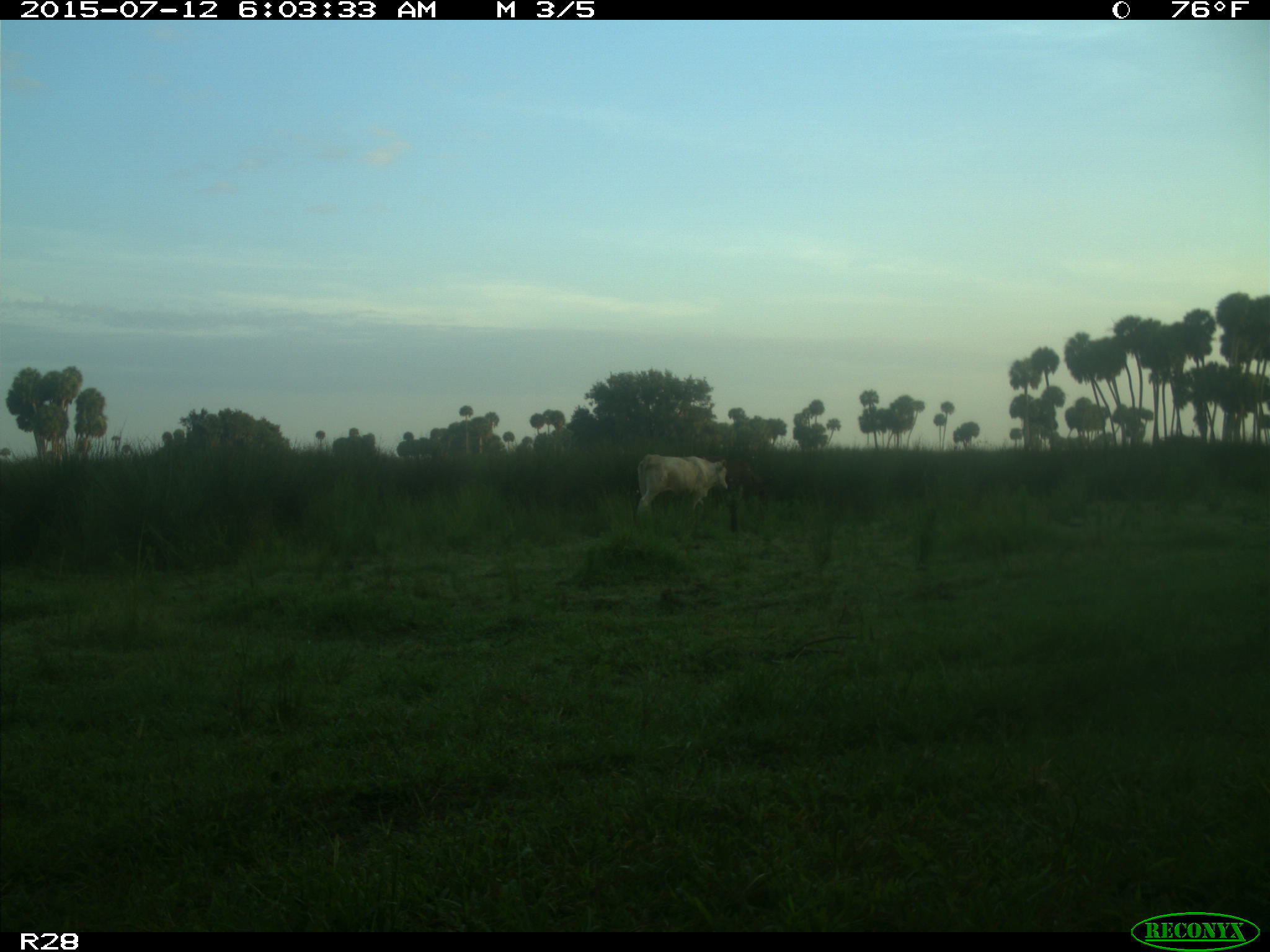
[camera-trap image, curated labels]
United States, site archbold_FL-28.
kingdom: Animalia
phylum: Chordata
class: Mammalia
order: Artiodactyla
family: Bovidae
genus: Bos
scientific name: Bos taurus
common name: domestic cow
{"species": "Bos taurus (domestic cow)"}